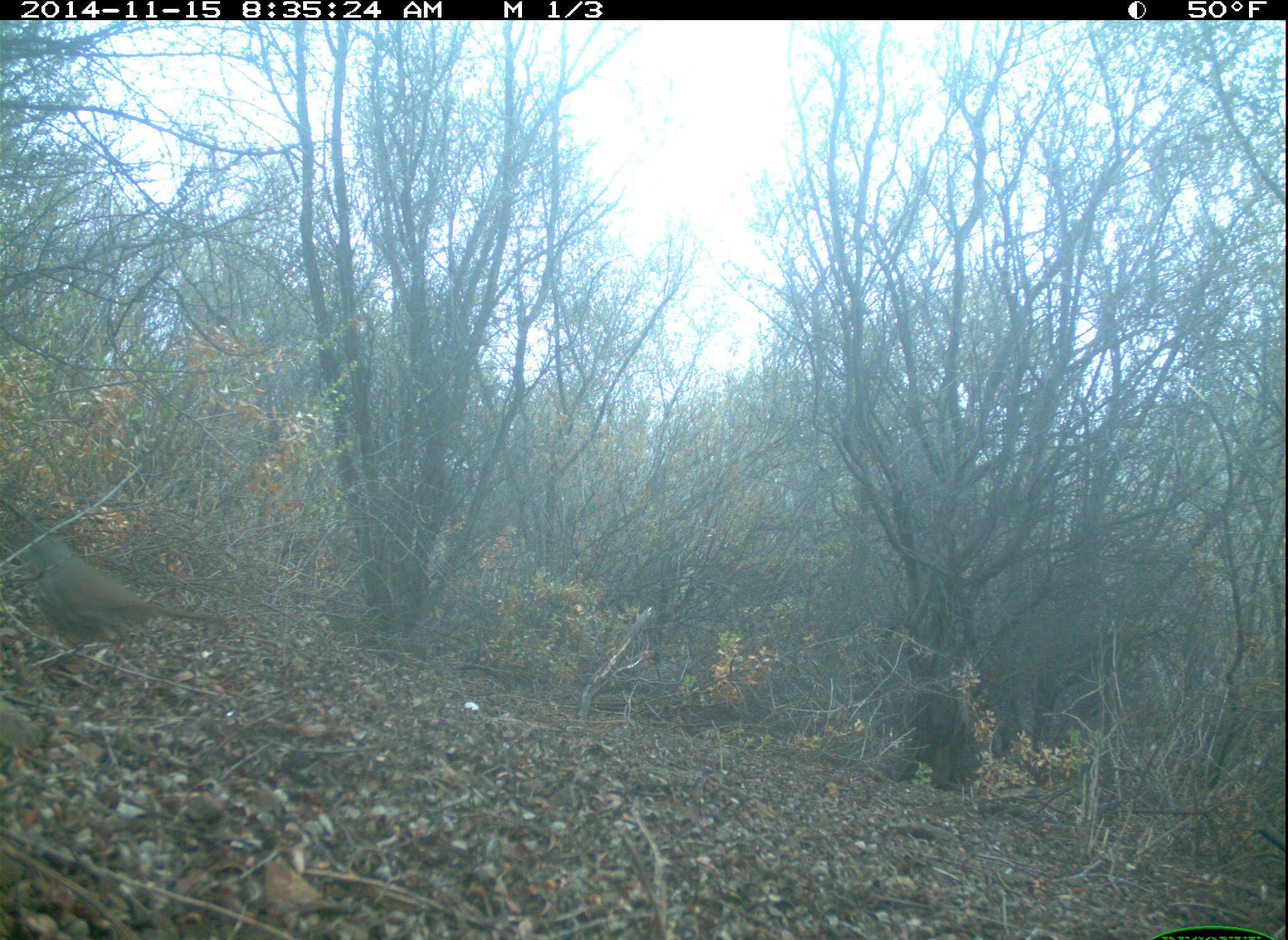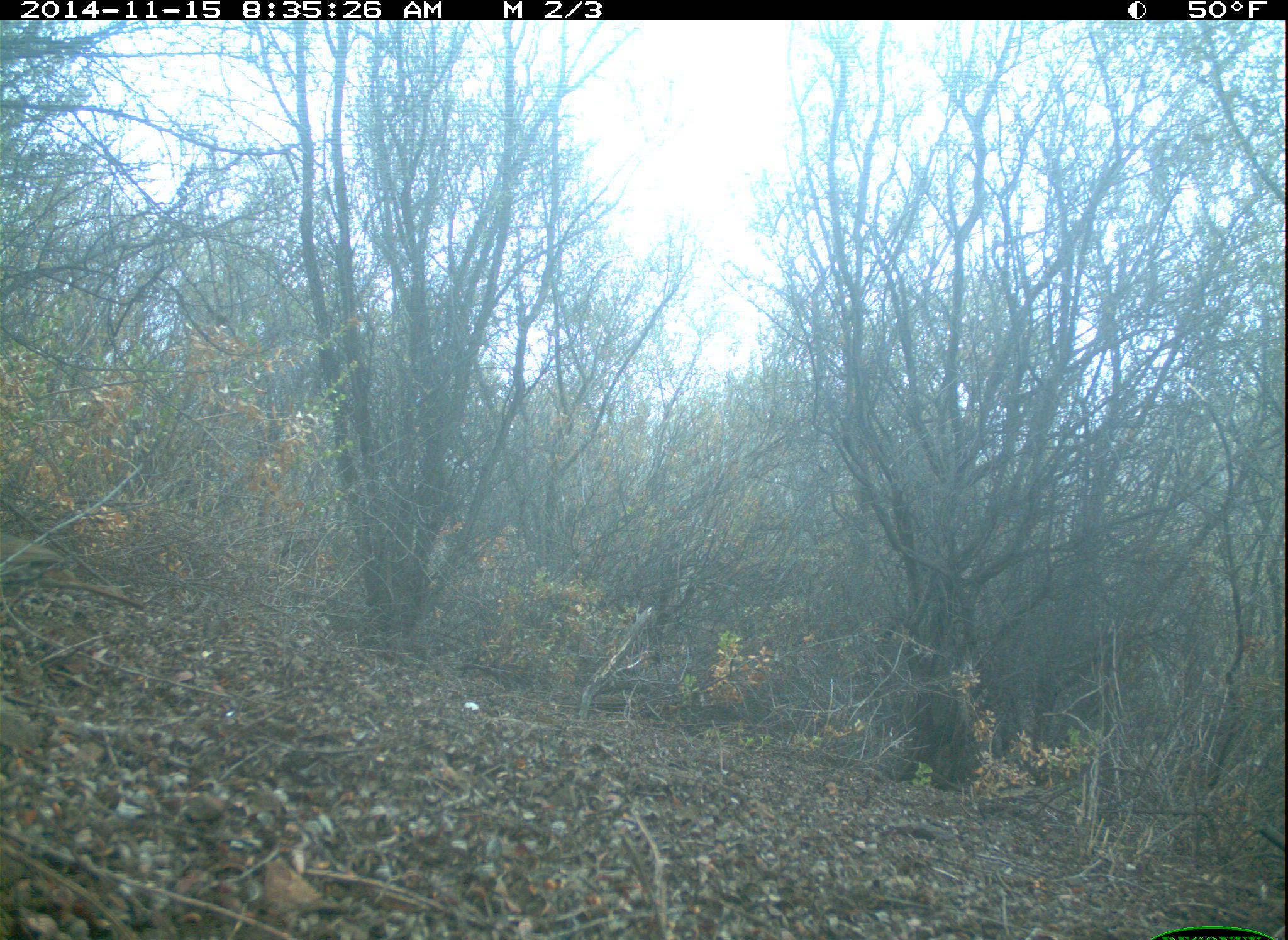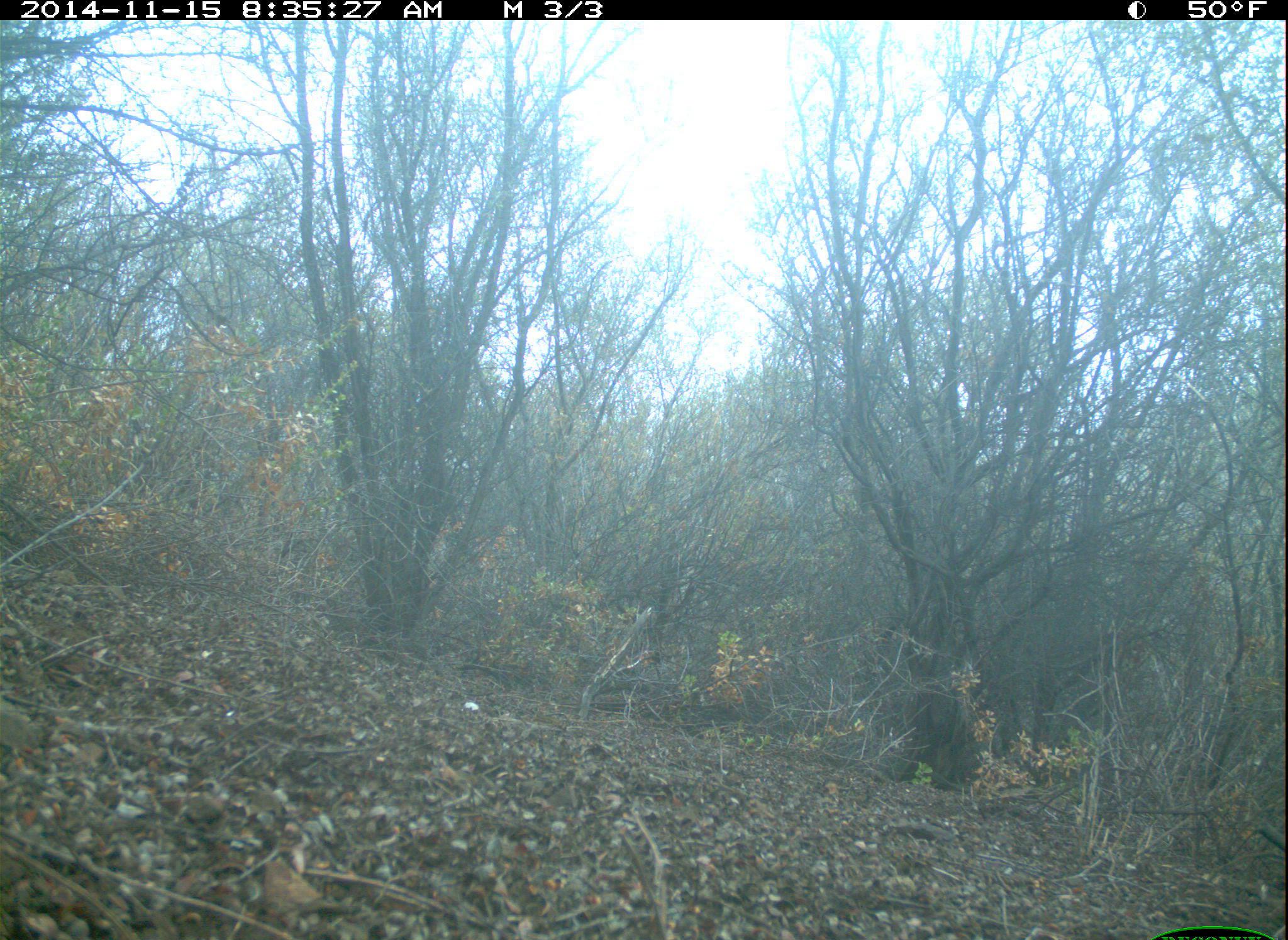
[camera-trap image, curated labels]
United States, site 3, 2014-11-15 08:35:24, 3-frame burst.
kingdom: Animalia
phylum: Chordata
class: Aves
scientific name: Aves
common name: bird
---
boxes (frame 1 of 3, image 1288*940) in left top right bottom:
bird: 0 484 226 678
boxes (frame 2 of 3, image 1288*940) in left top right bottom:
bird: 0 529 154 618